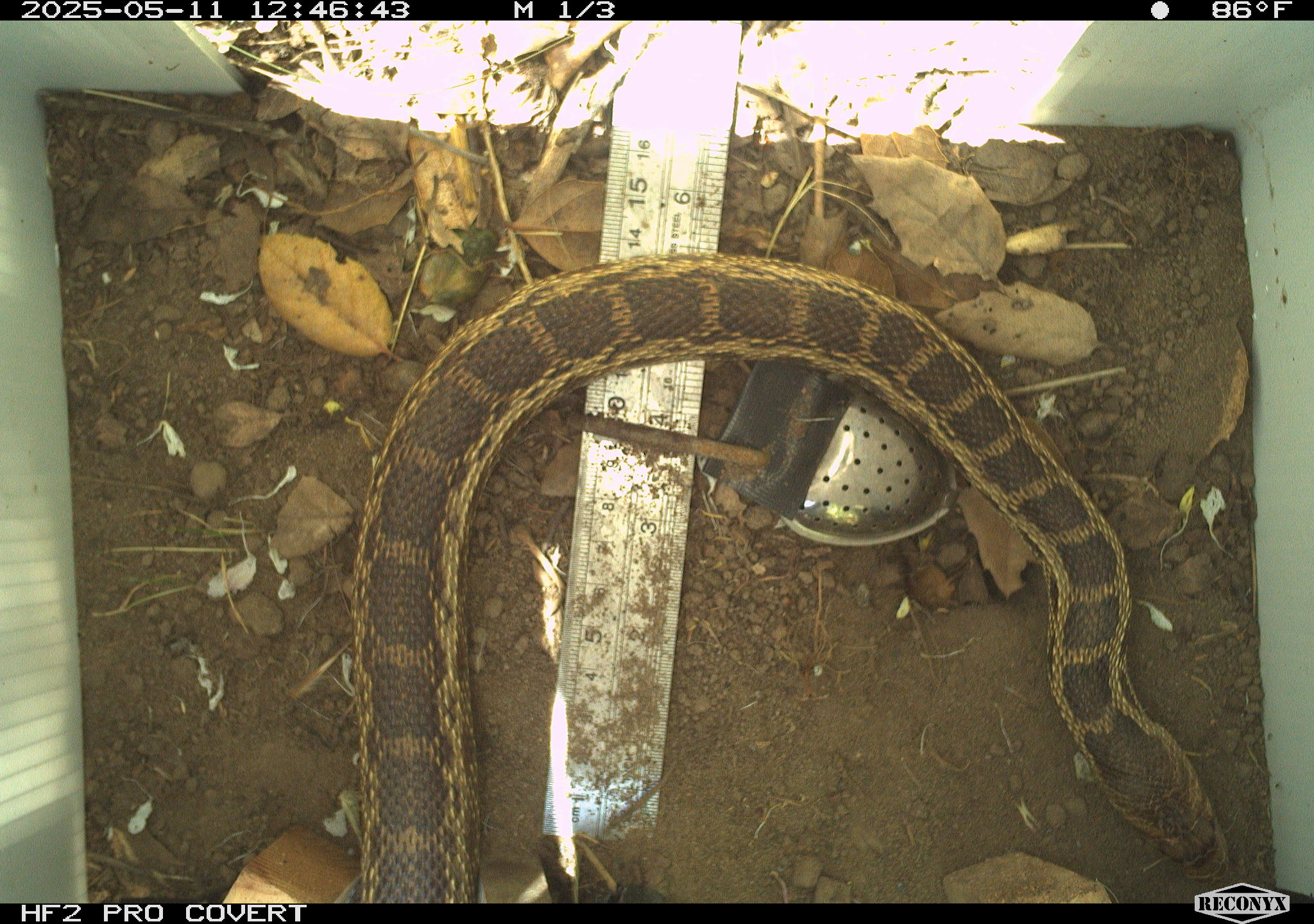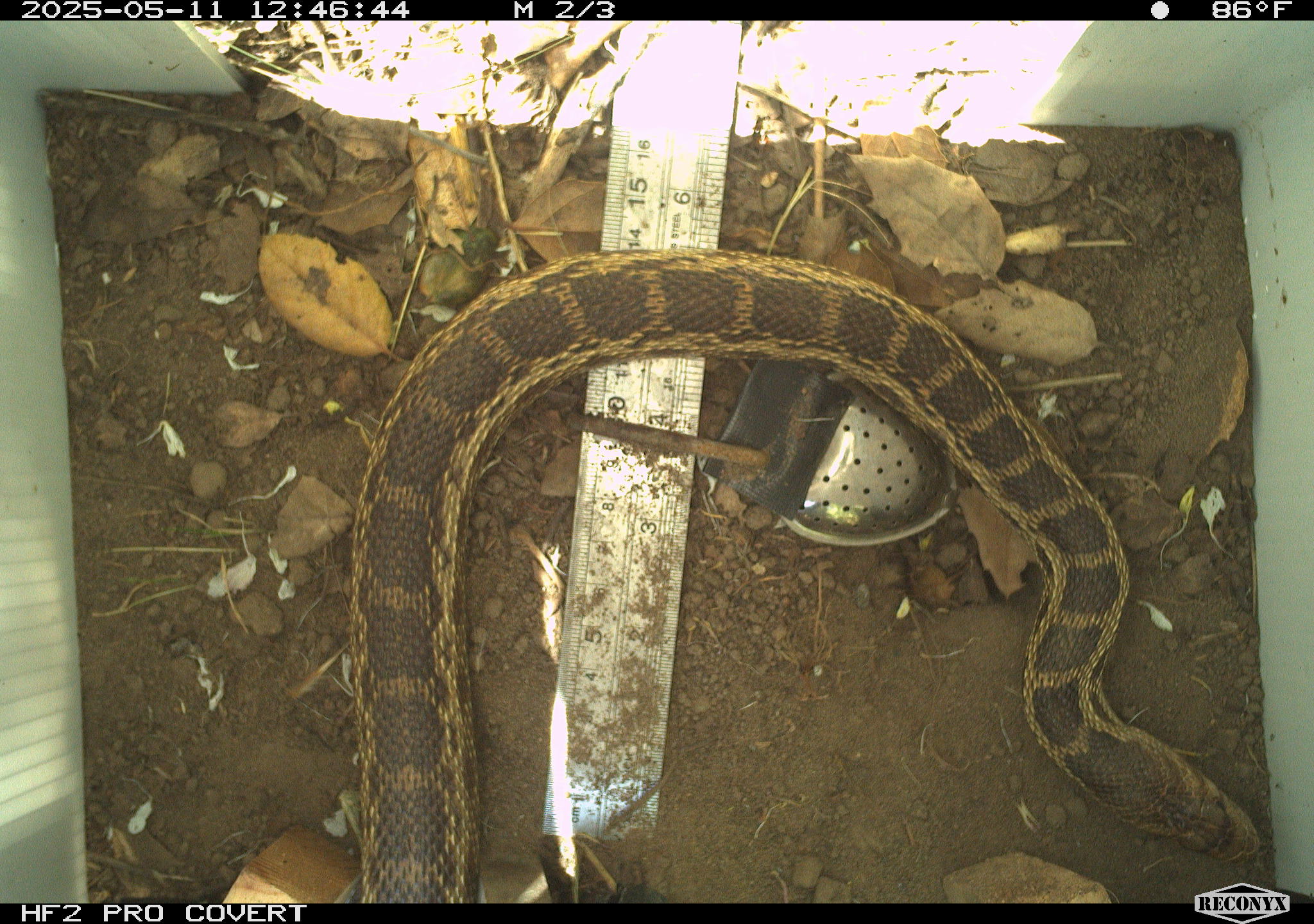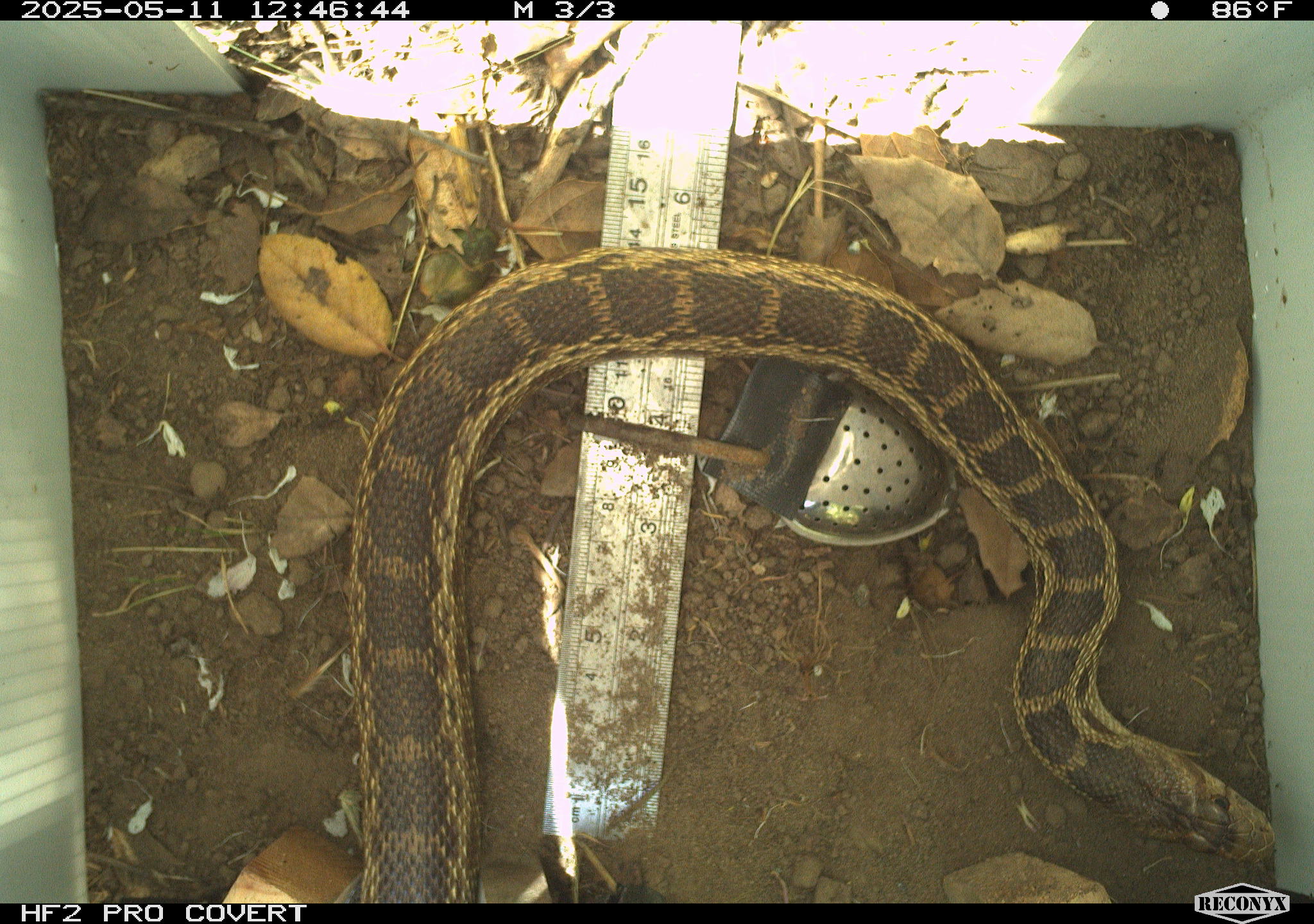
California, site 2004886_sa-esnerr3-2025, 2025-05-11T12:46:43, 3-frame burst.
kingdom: Animalia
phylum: Chordata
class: Reptilia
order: Squamata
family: Colubridae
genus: Pituophis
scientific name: Pituophis catenifer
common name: gophersnake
Gophersnake (Pituophis catenifer).